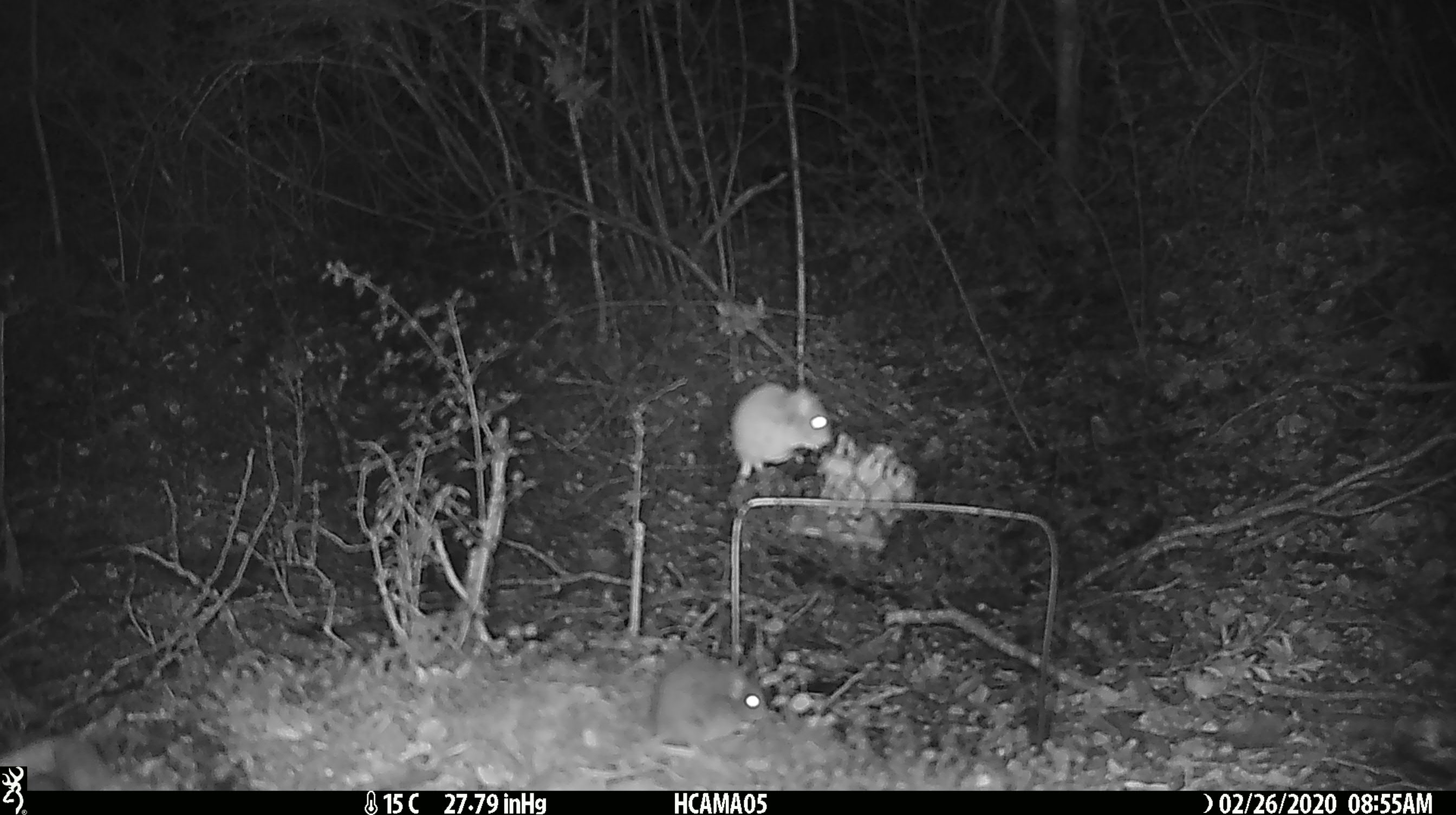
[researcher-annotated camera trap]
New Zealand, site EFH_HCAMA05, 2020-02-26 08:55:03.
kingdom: Animalia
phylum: Chordata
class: Mammalia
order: Rodentia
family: Muridae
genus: Mus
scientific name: Mus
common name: mouse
Mouse (Mus).